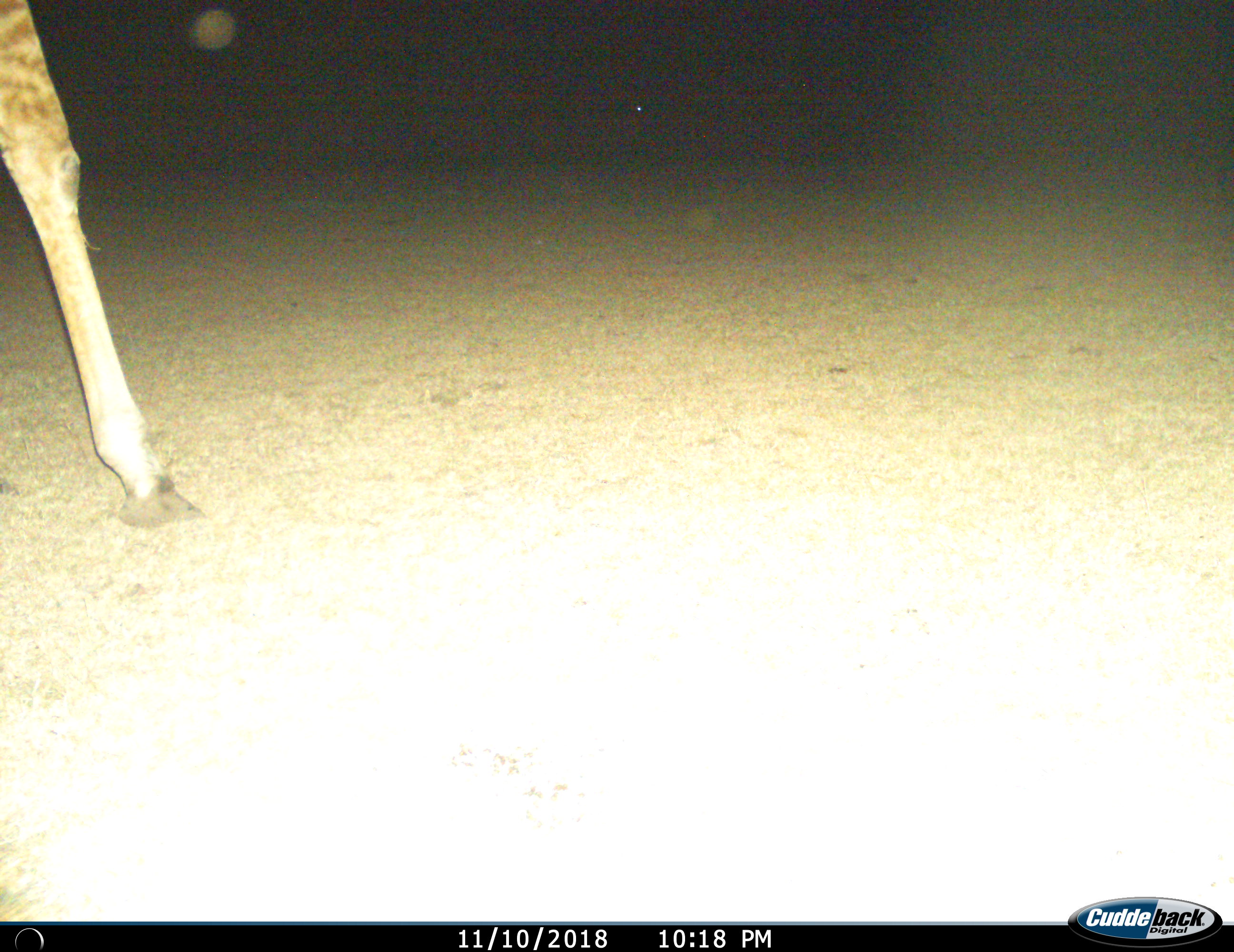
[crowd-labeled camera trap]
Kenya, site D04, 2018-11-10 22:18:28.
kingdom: Animalia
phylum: Chordata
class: Mammalia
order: Artiodactyla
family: Giraffidae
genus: Giraffa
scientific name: Giraffa camelopardalis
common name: giraffe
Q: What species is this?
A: Giraffe (Giraffa camelopardalis).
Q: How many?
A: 1.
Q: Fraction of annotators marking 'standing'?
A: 60%.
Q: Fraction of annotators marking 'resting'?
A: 0%.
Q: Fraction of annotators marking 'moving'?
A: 40%.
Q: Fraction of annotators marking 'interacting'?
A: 10%.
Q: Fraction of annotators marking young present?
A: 0%.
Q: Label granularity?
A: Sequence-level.